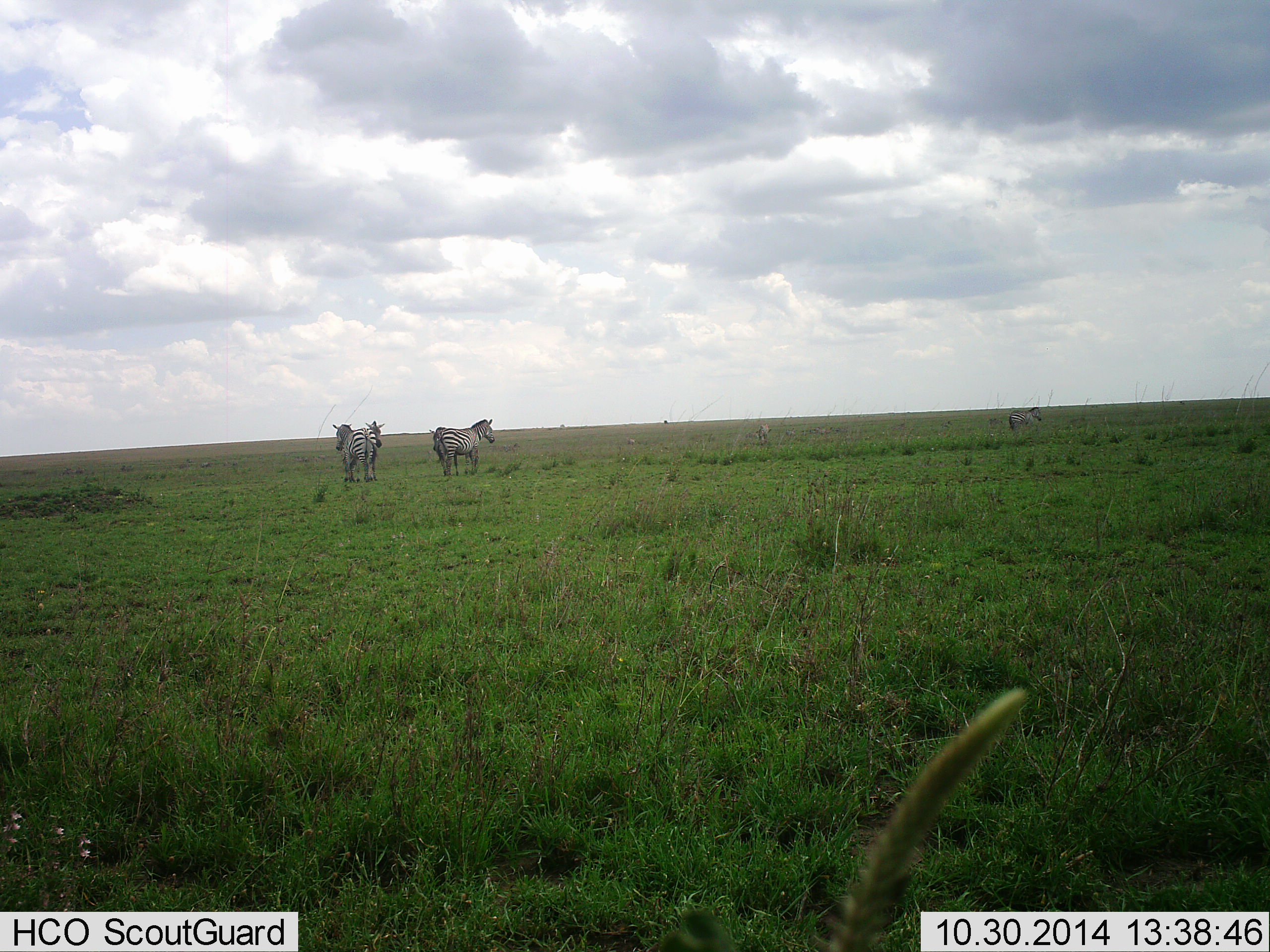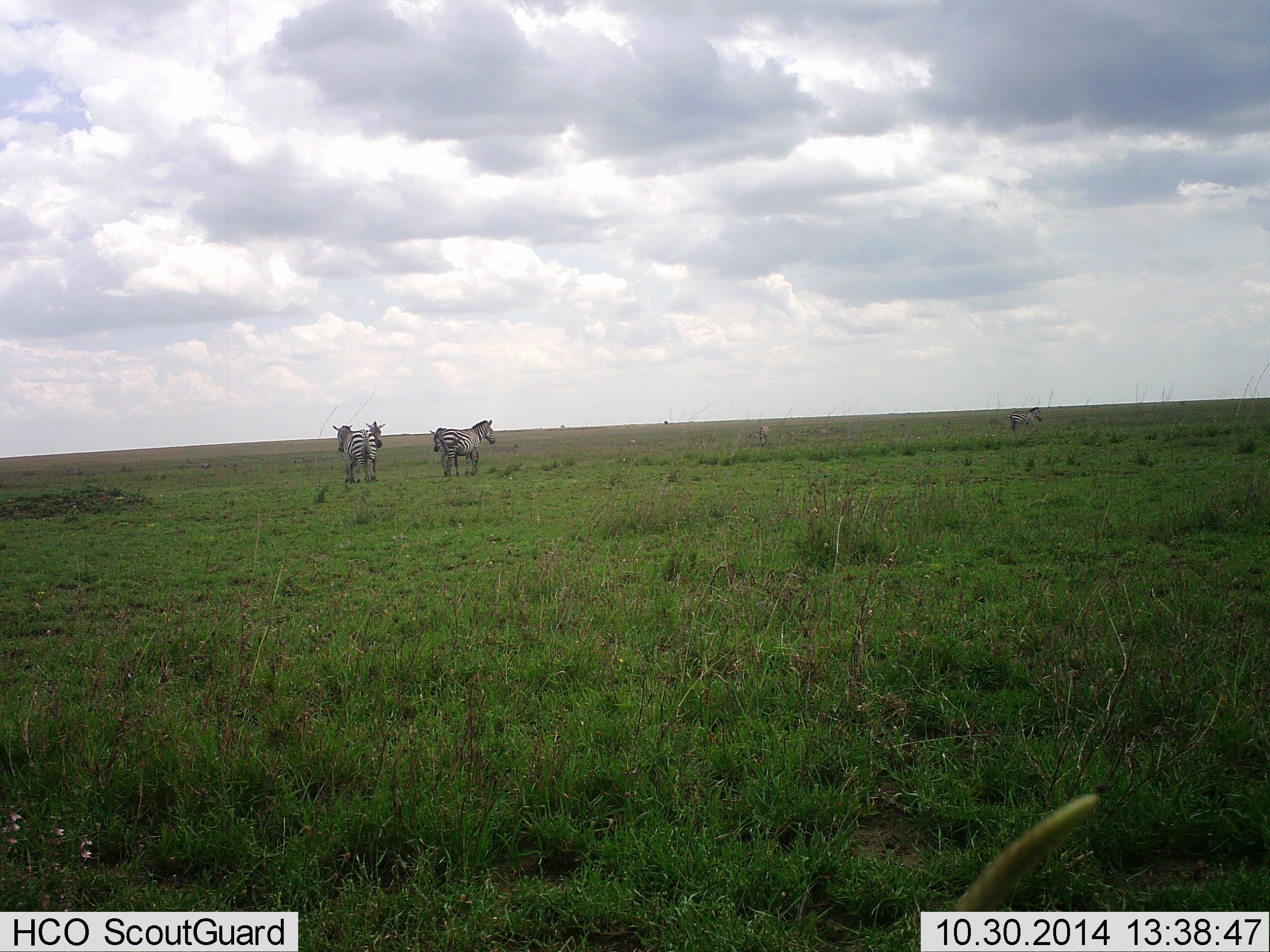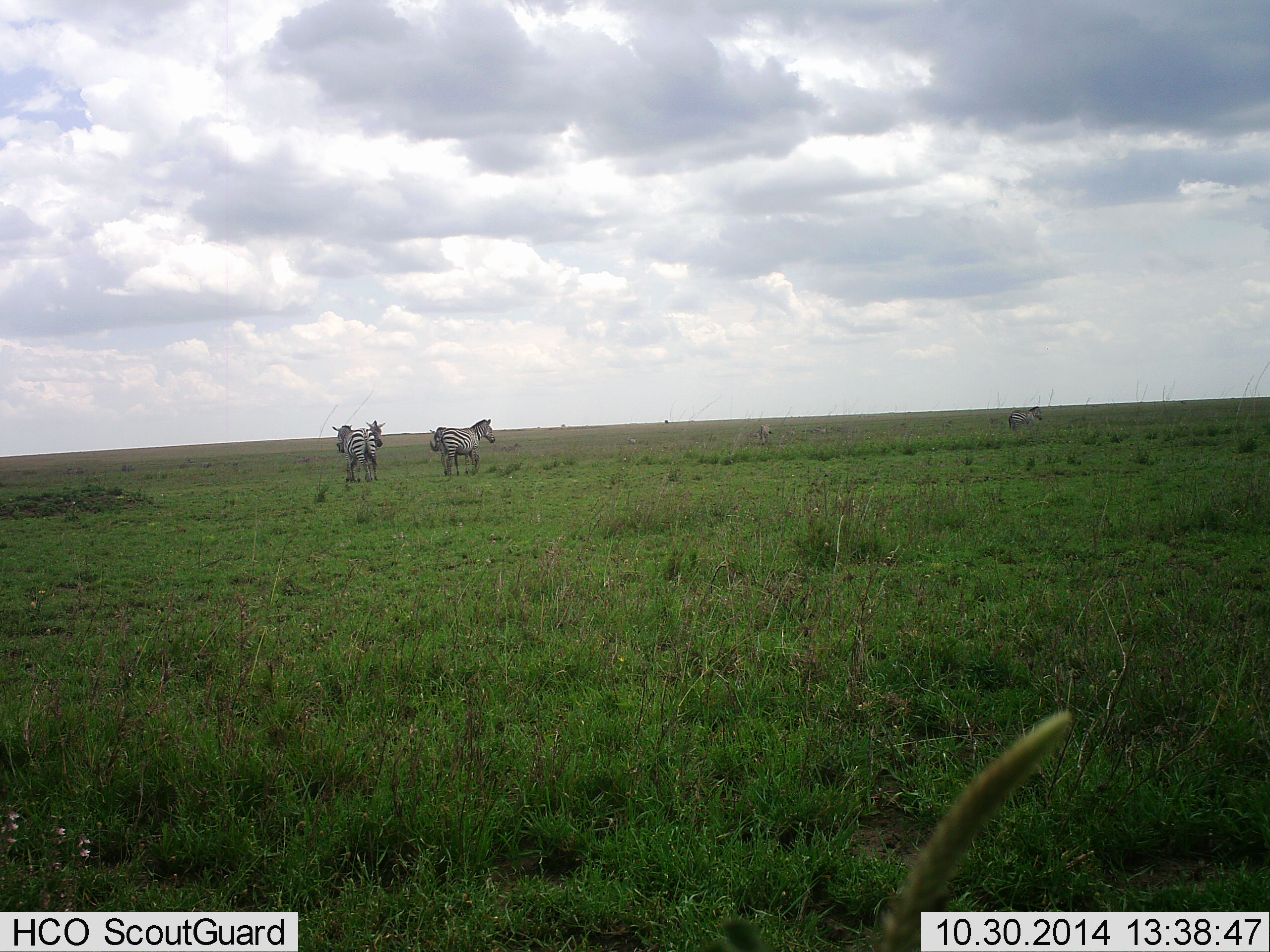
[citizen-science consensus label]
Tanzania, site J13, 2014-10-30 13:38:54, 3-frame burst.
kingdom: Animalia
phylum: Chordata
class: Mammalia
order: Perissodactyla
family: Equidae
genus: Equus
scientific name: Equus quagga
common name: plains zebra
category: zebra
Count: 4.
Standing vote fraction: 100%.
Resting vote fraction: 0%.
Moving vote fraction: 10%.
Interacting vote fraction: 30%.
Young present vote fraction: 0%.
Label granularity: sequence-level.